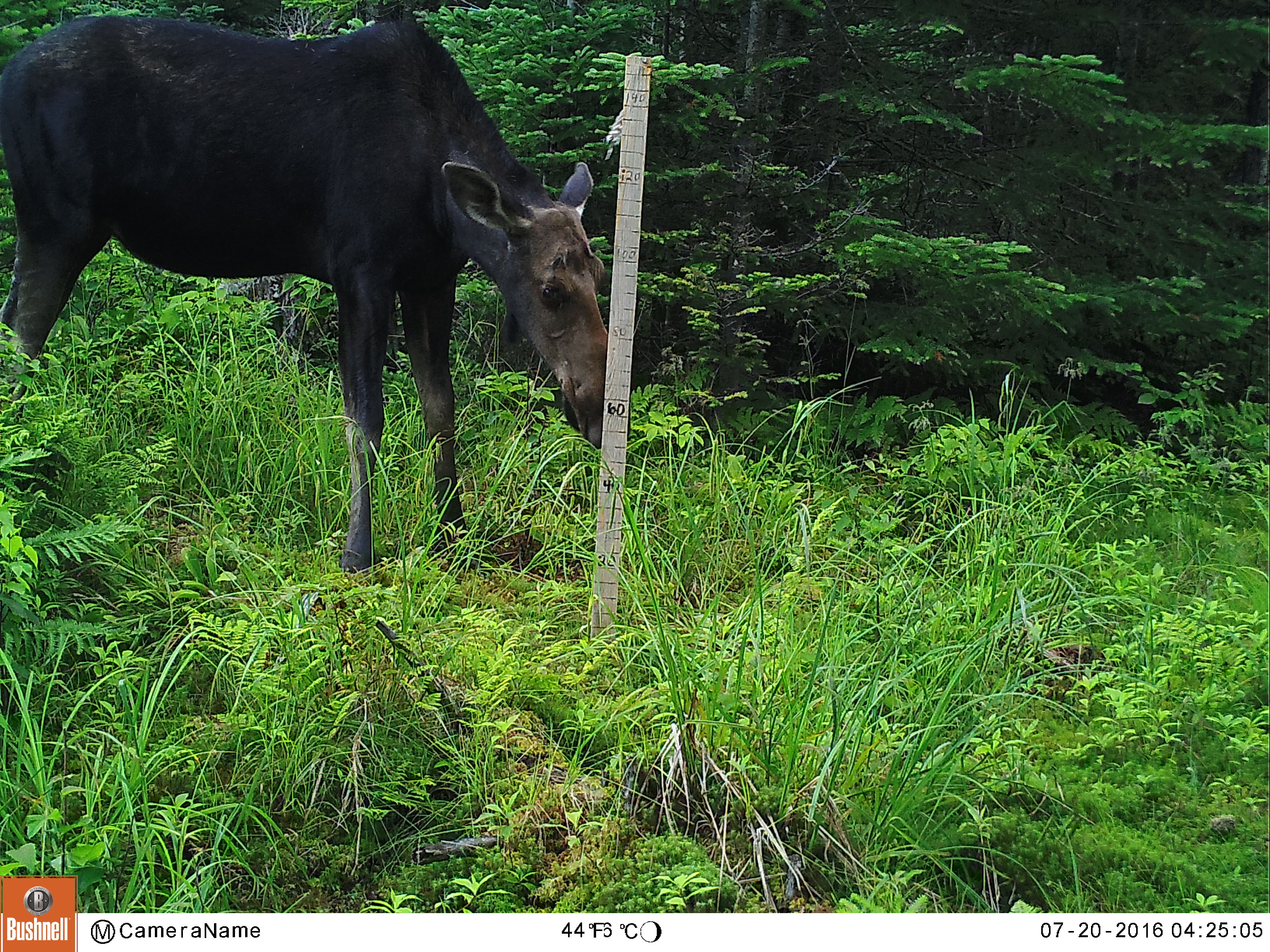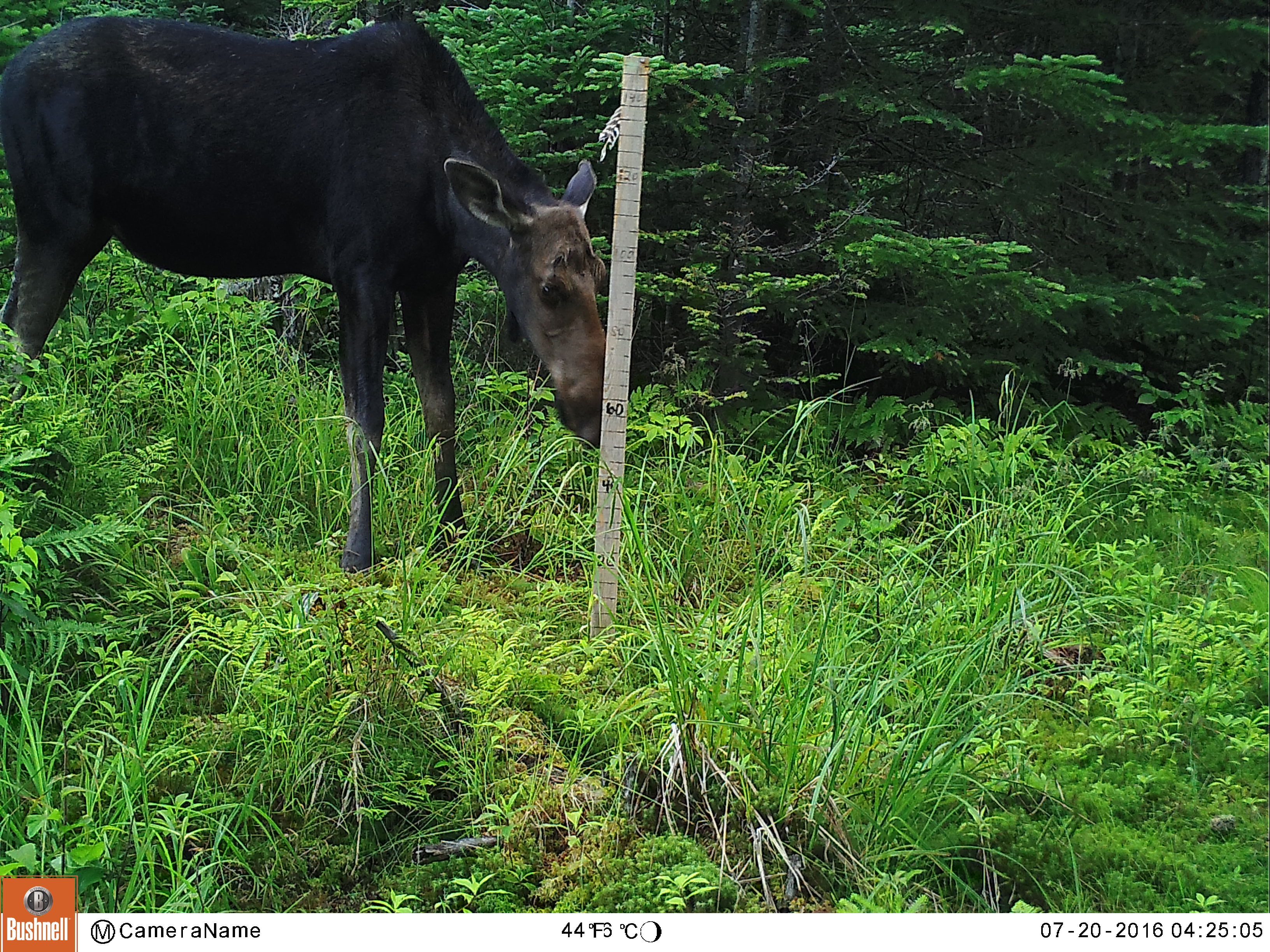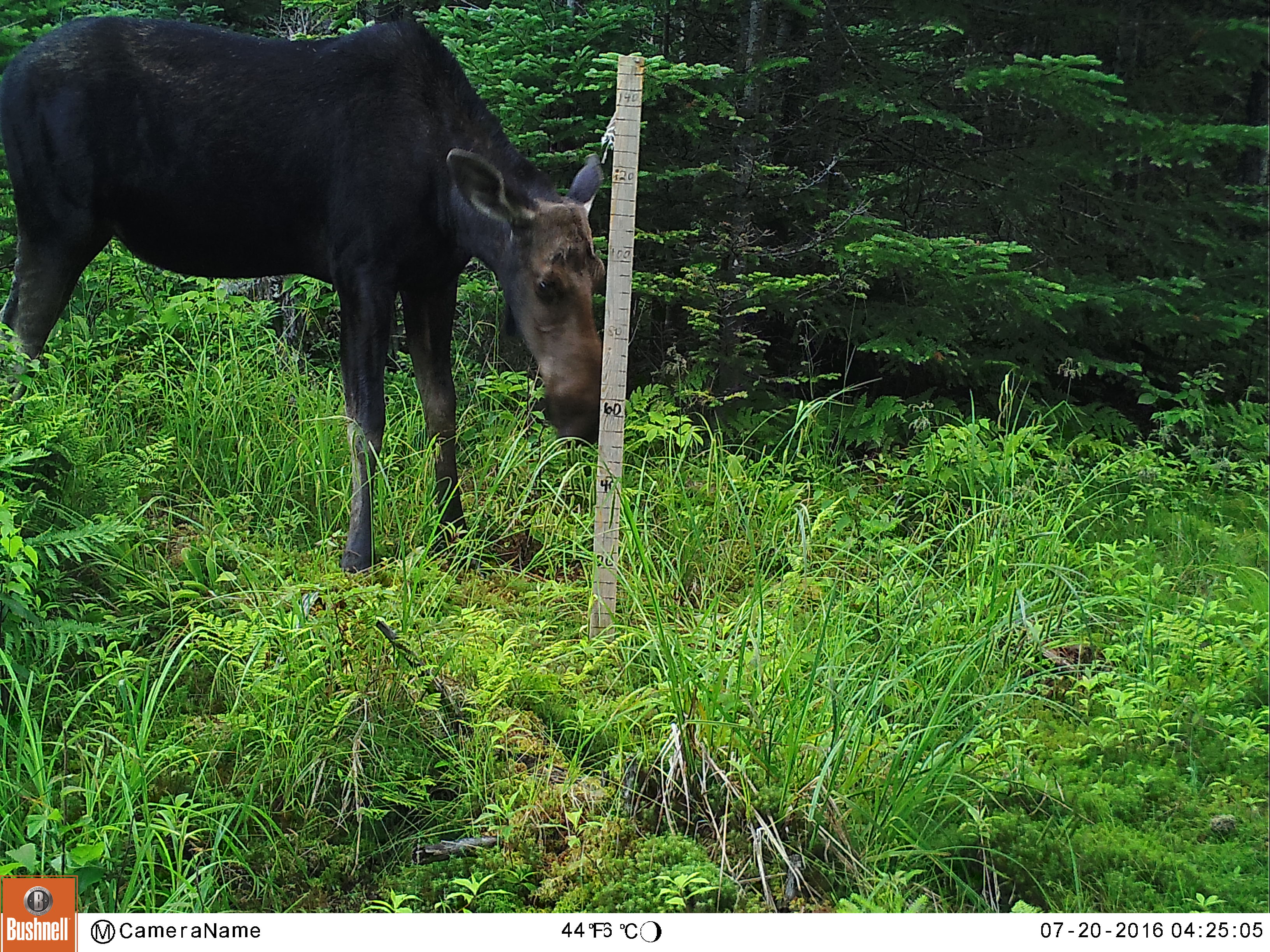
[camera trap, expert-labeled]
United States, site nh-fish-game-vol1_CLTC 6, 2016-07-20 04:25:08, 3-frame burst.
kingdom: Animalia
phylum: Chordata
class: Mammalia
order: Artiodactyla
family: Cervidae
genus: Alces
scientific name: Alces alces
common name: moose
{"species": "moose (Alces alces)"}